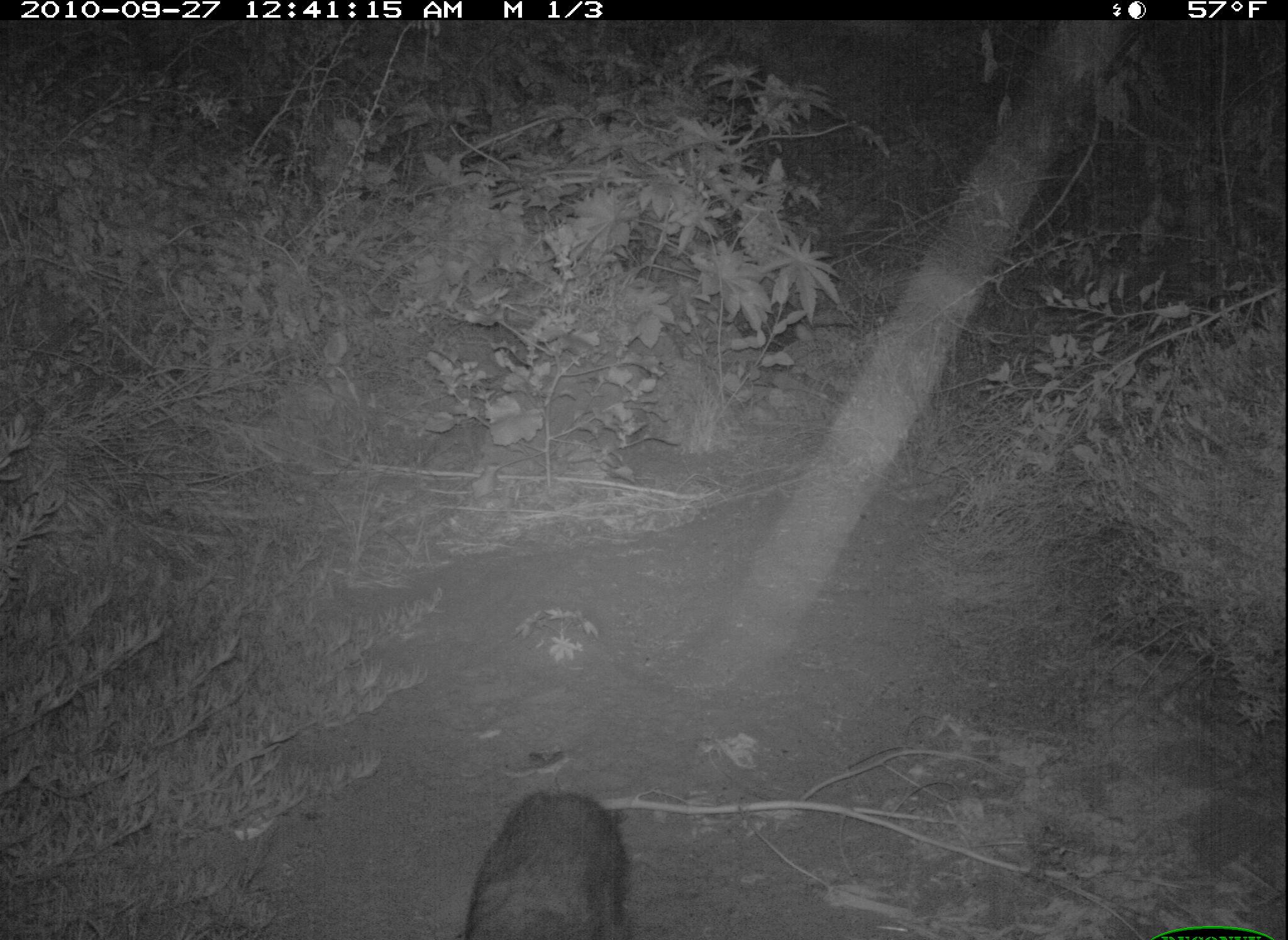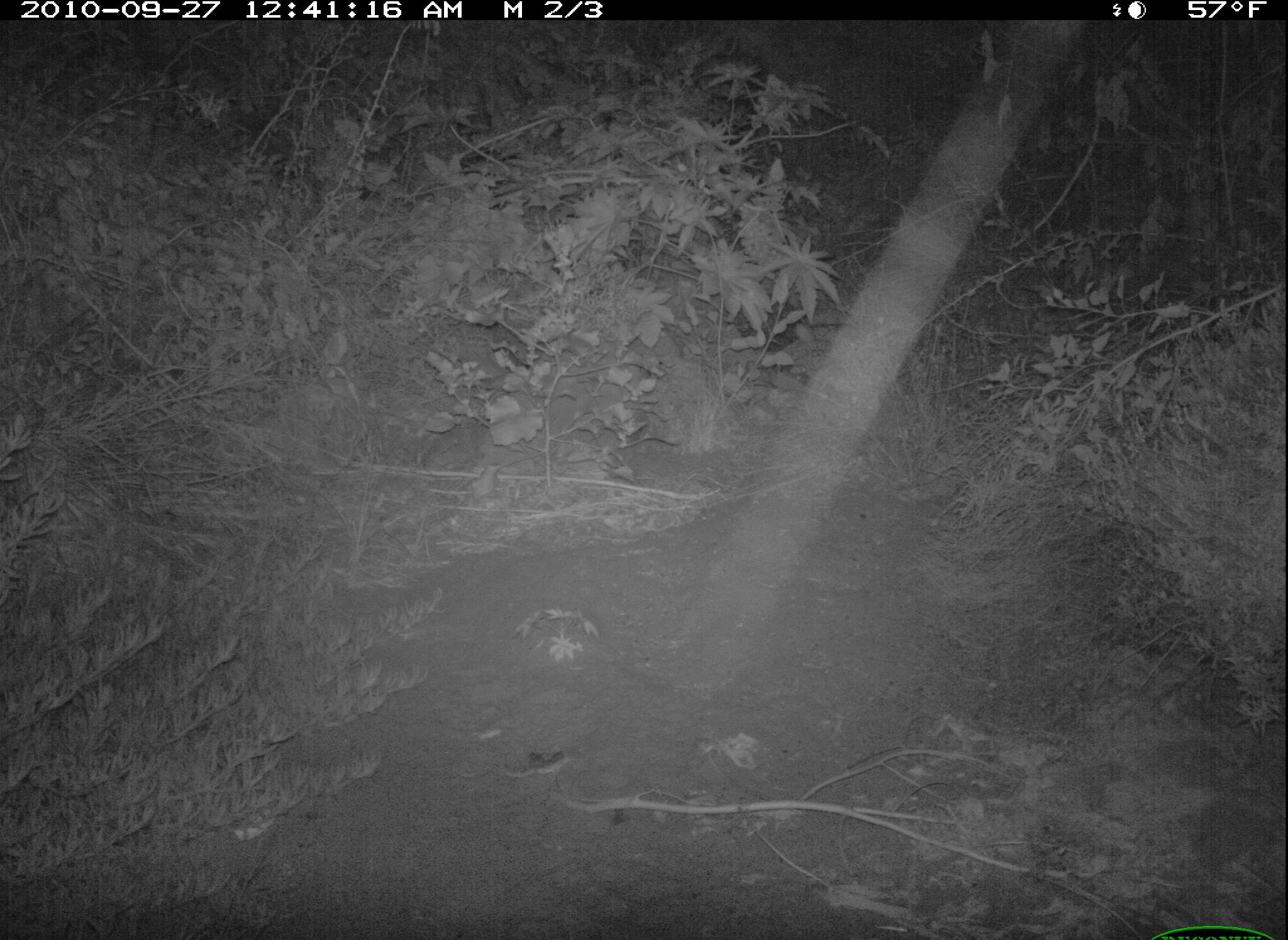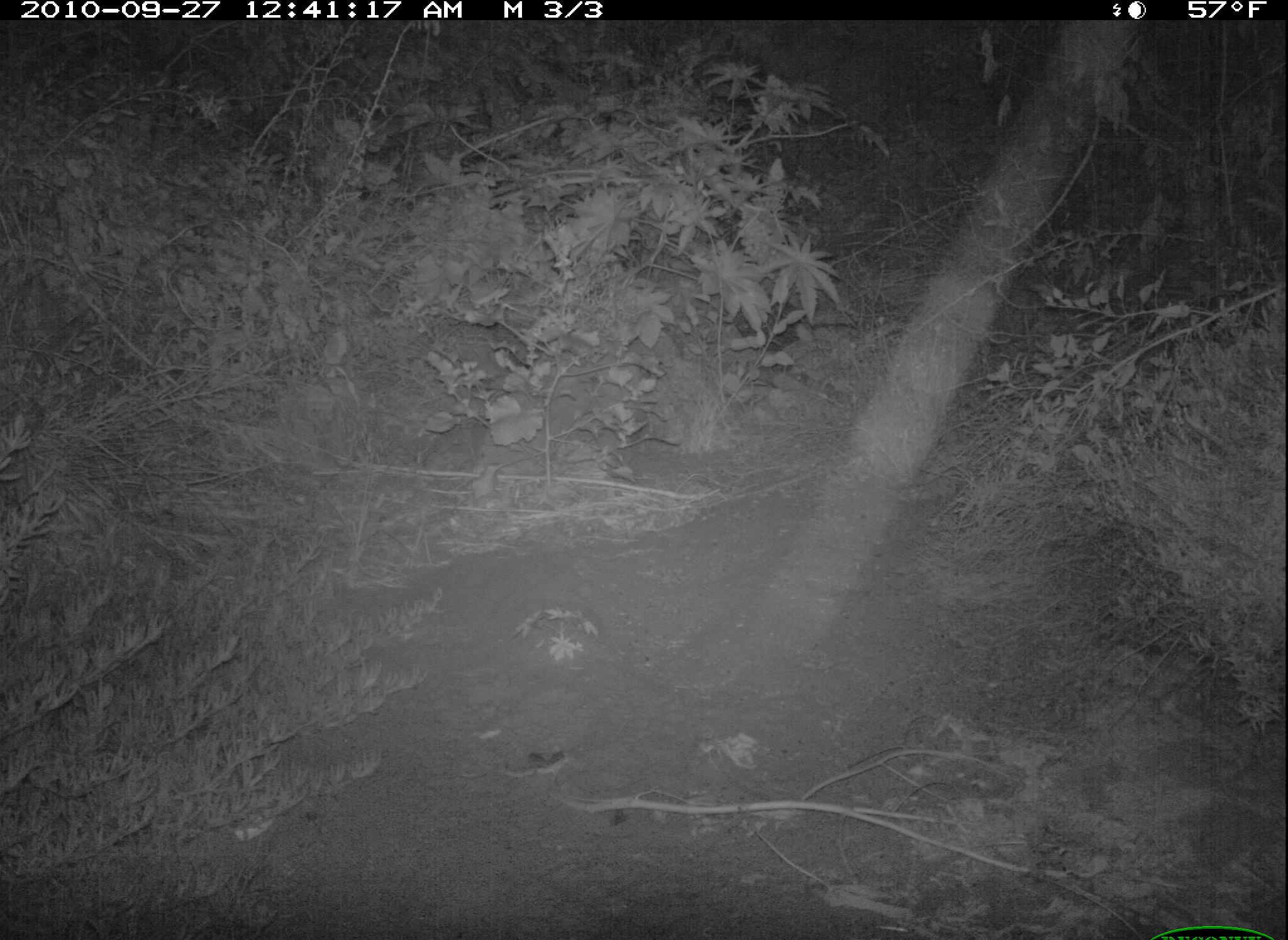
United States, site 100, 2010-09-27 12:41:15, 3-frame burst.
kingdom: Animalia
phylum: Chordata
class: Mammalia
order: Carnivora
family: Procyonidae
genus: Procyon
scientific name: Procyon lotor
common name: raccoon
Raccoon (Procyon lotor).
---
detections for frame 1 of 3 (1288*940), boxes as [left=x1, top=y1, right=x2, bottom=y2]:
raccoon: [left=448, top=773, right=630, bottom=940]